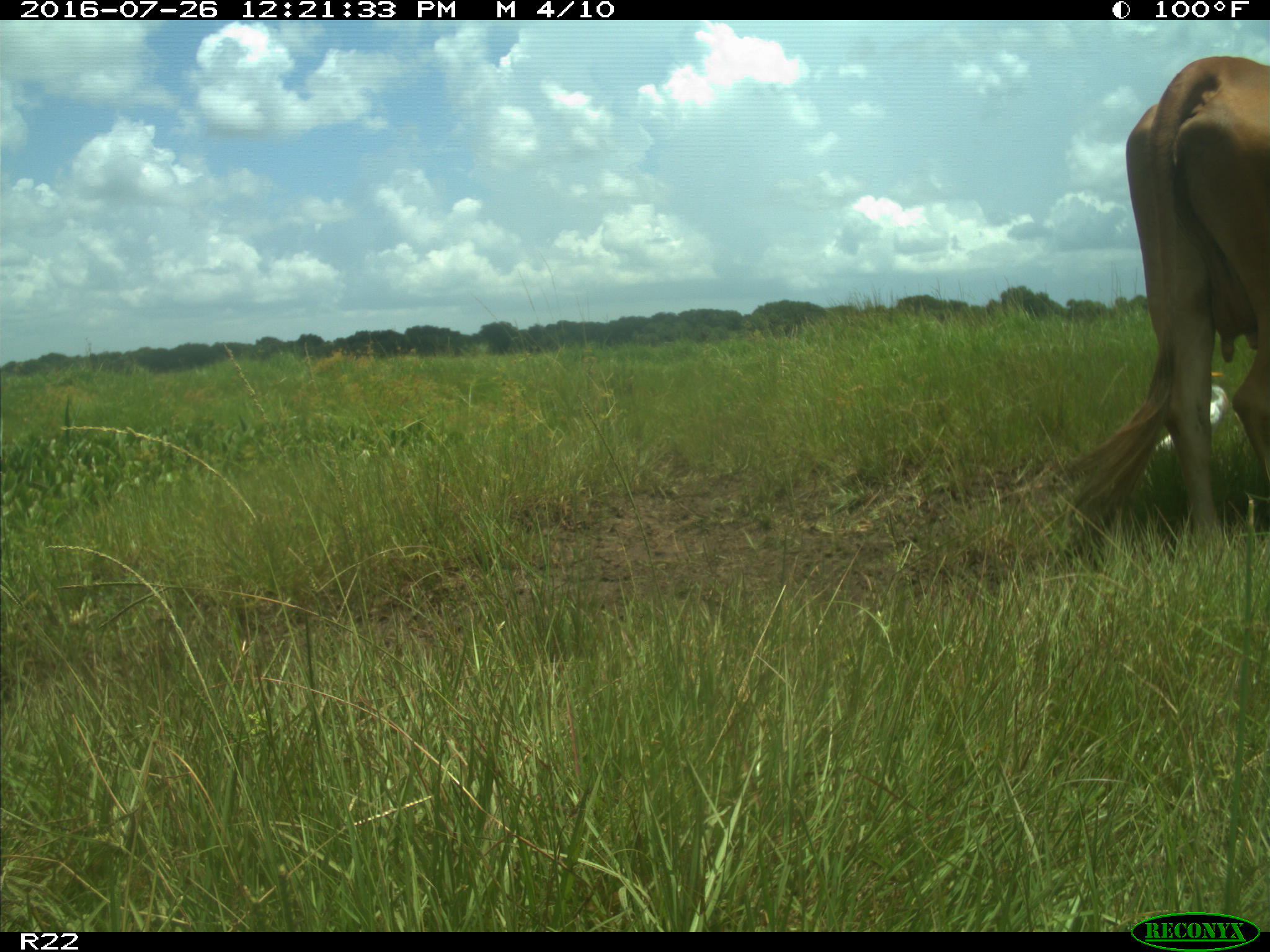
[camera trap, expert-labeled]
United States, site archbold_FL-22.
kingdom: Animalia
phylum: Chordata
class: Mammalia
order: Artiodactyla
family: Bovidae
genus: Bos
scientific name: Bos taurus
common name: domestic cow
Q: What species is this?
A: Bos taurus (domestic cow).